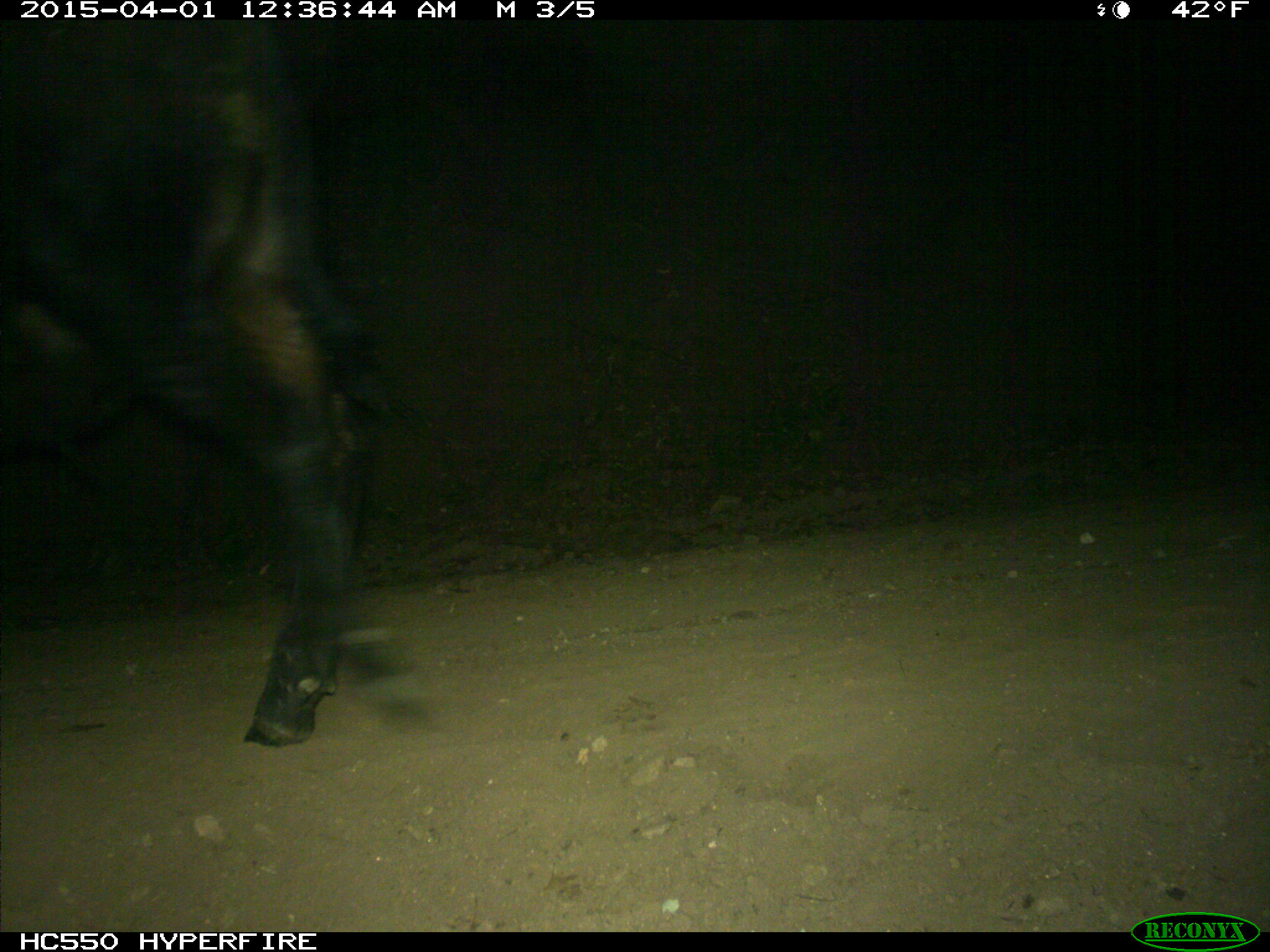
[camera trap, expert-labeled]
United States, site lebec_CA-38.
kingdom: Animalia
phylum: Chordata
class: Mammalia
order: Artiodactyla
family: Bovidae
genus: Bos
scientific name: Bos taurus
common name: domestic cow